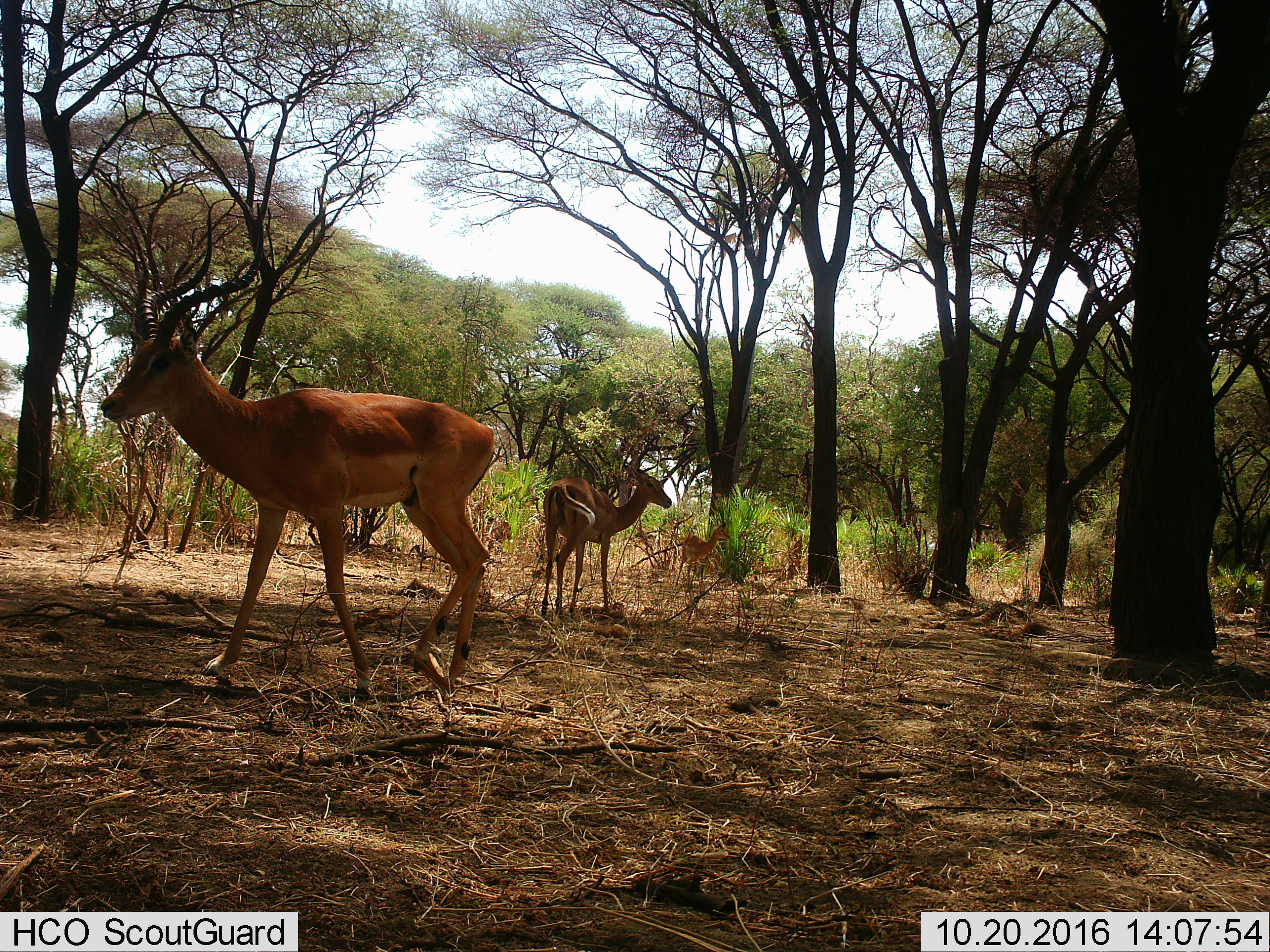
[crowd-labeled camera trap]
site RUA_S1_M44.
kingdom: Animalia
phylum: Chordata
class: Mammalia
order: Artiodactyla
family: Bovidae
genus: Aepyceros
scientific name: Aepyceros melampus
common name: impala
Impala (Aepyceros melampus), count 3. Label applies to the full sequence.